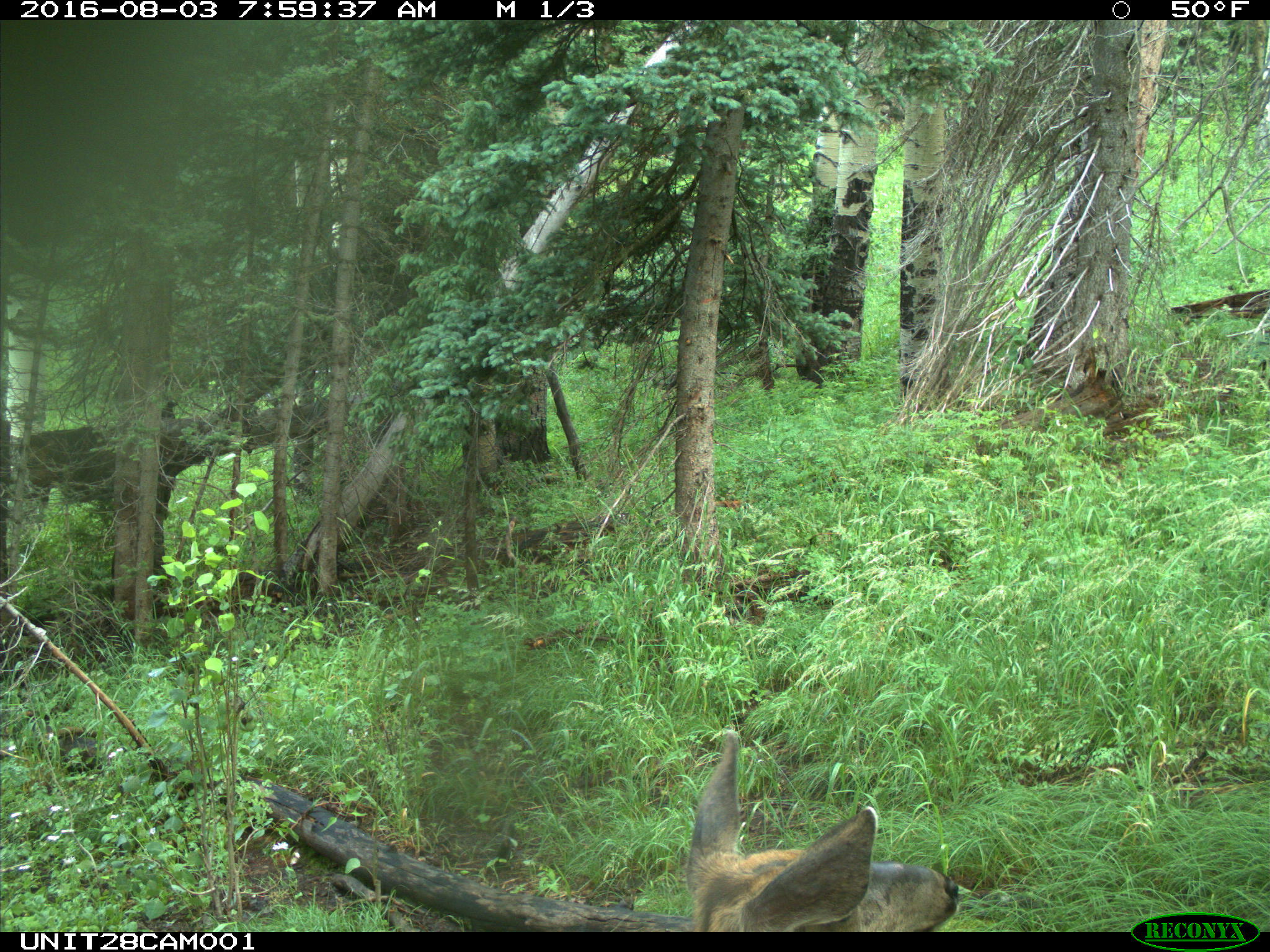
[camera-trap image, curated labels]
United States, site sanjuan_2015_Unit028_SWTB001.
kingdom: Animalia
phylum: Chordata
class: Mammalia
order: Artiodactyla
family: Cervidae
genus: Odocoileus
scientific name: Odocoileus hemionus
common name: mule deer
Odocoileus hemionus (mule deer).